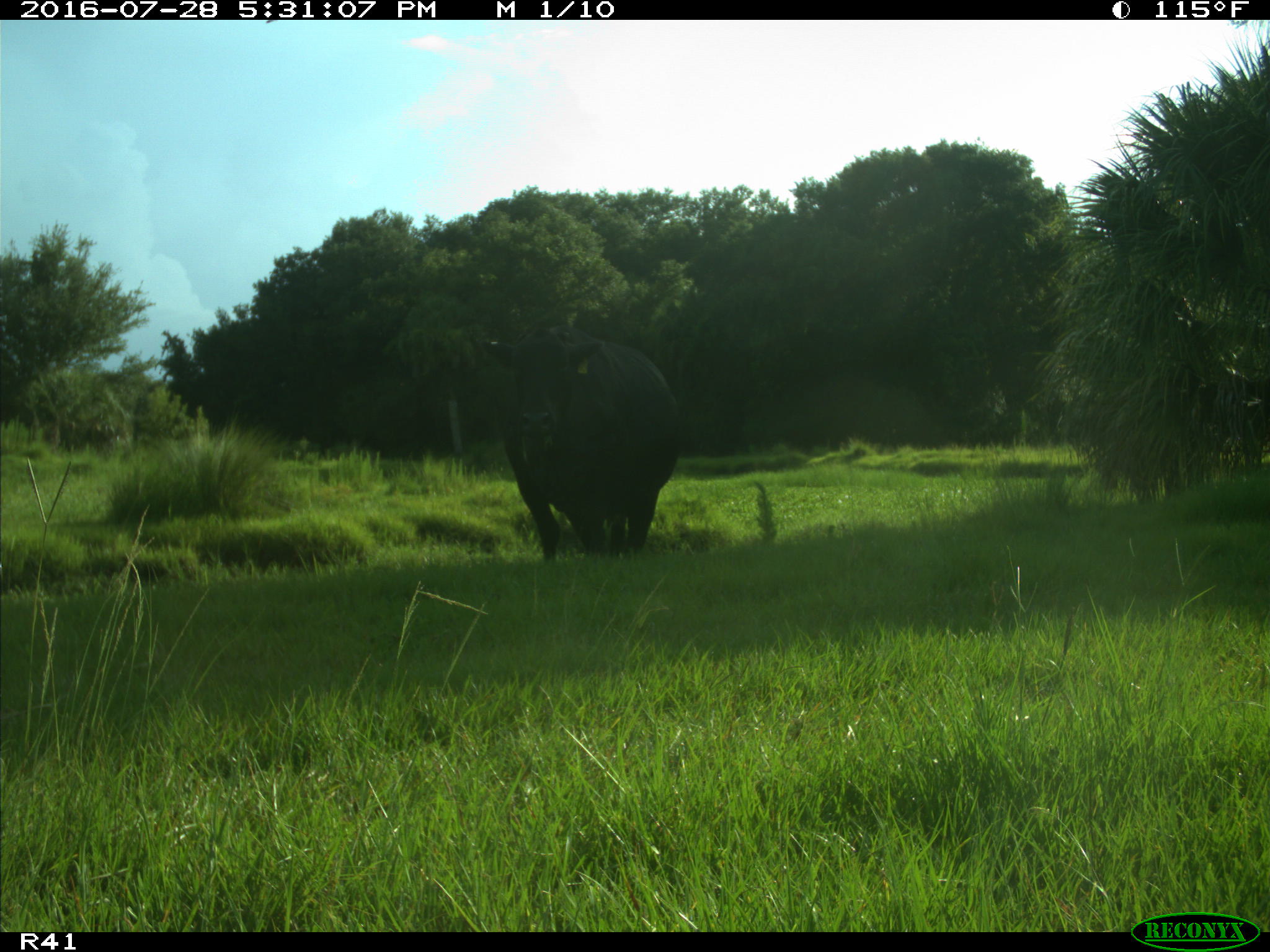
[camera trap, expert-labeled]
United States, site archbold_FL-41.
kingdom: Animalia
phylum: Chordata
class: Mammalia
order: Artiodactyla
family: Bovidae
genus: Bos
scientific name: Bos taurus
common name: domestic cow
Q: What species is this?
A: Bos taurus (domestic cow).